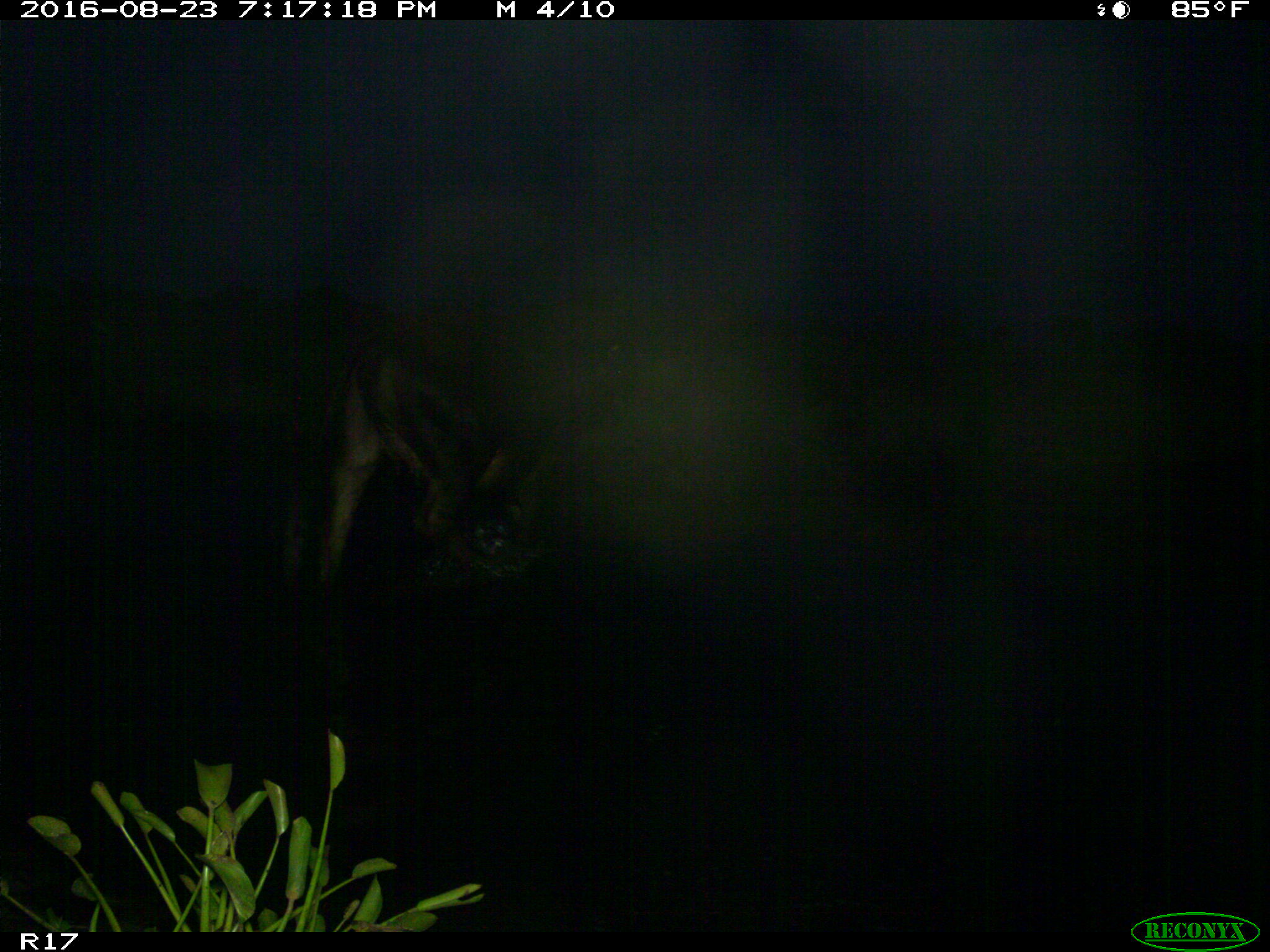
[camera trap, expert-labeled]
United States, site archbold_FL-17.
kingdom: Animalia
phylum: Chordata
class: Mammalia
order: Artiodactyla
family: Bovidae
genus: Bos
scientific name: Bos taurus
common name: domestic cow